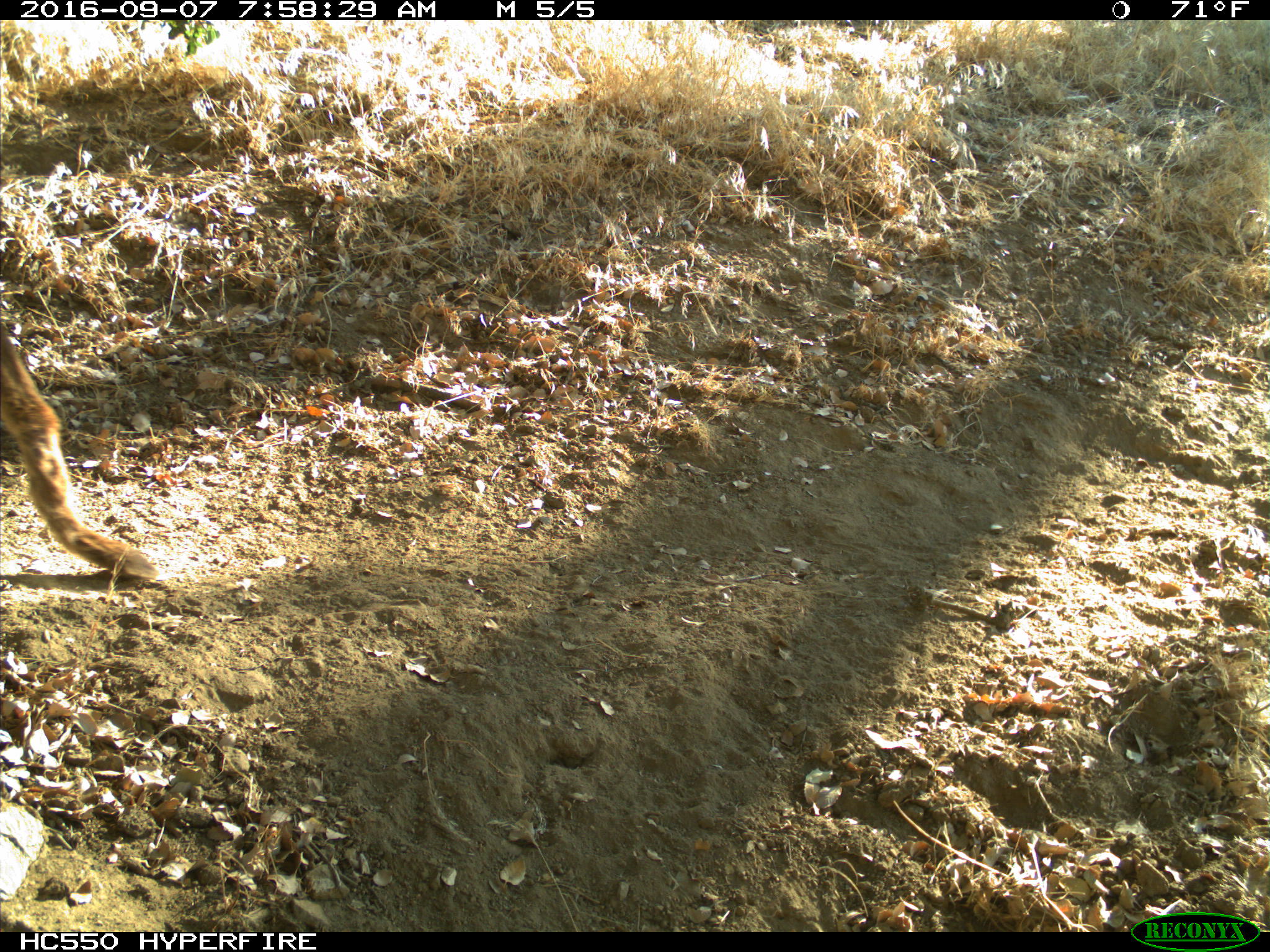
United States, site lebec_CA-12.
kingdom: Animalia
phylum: Chordata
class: Mammalia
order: Carnivora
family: Felidae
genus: Puma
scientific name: Puma concolor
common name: mountain lion